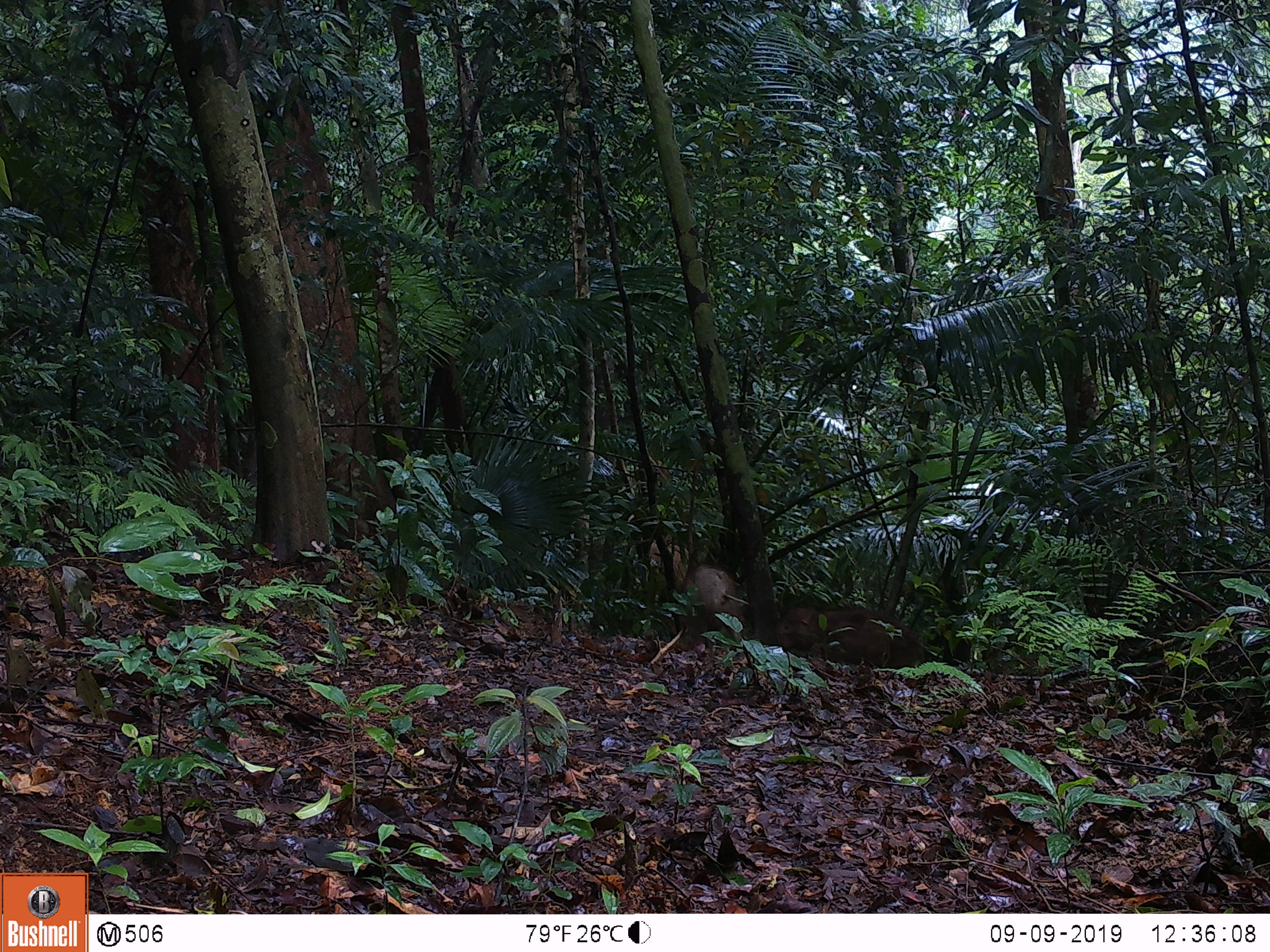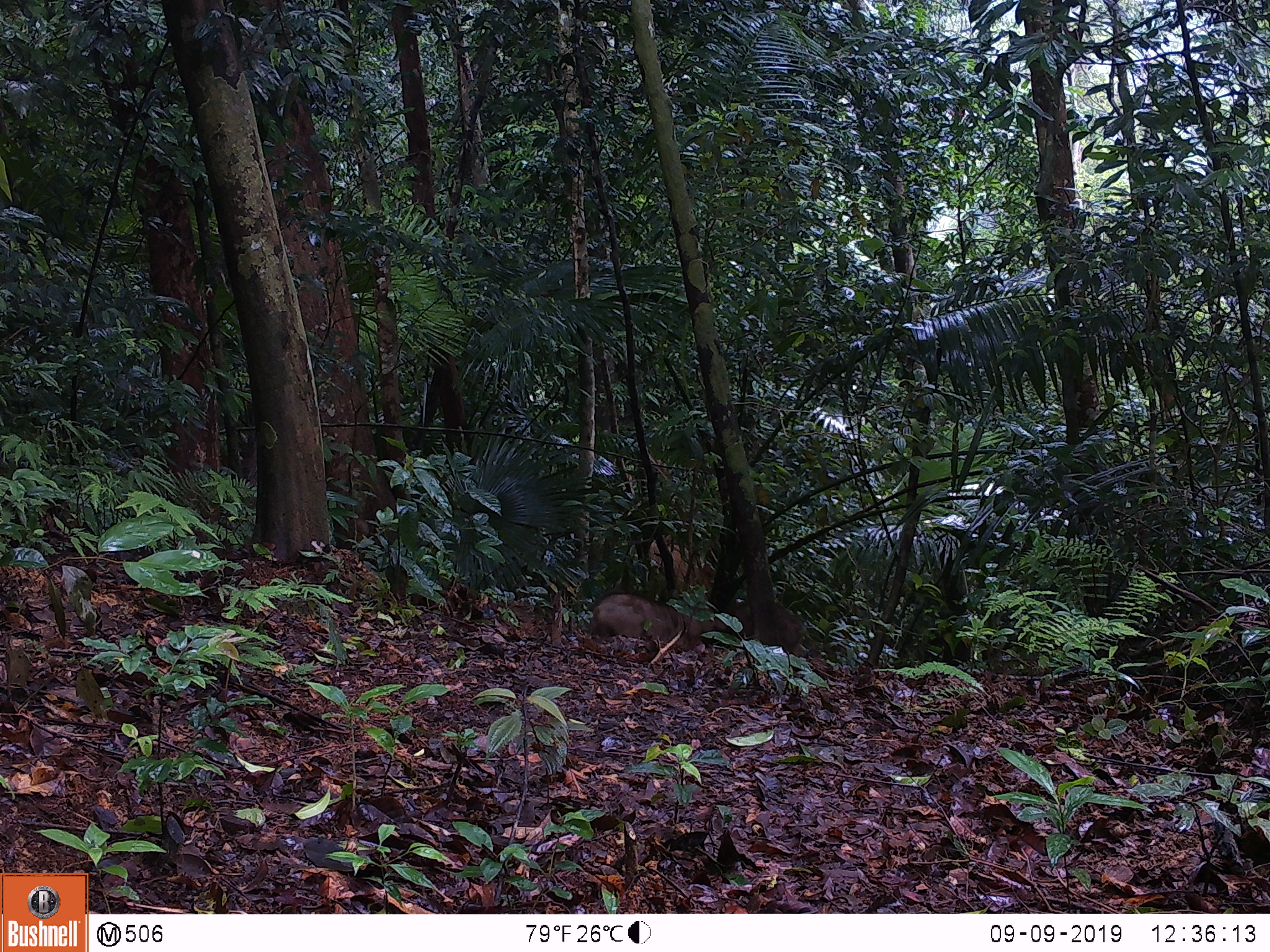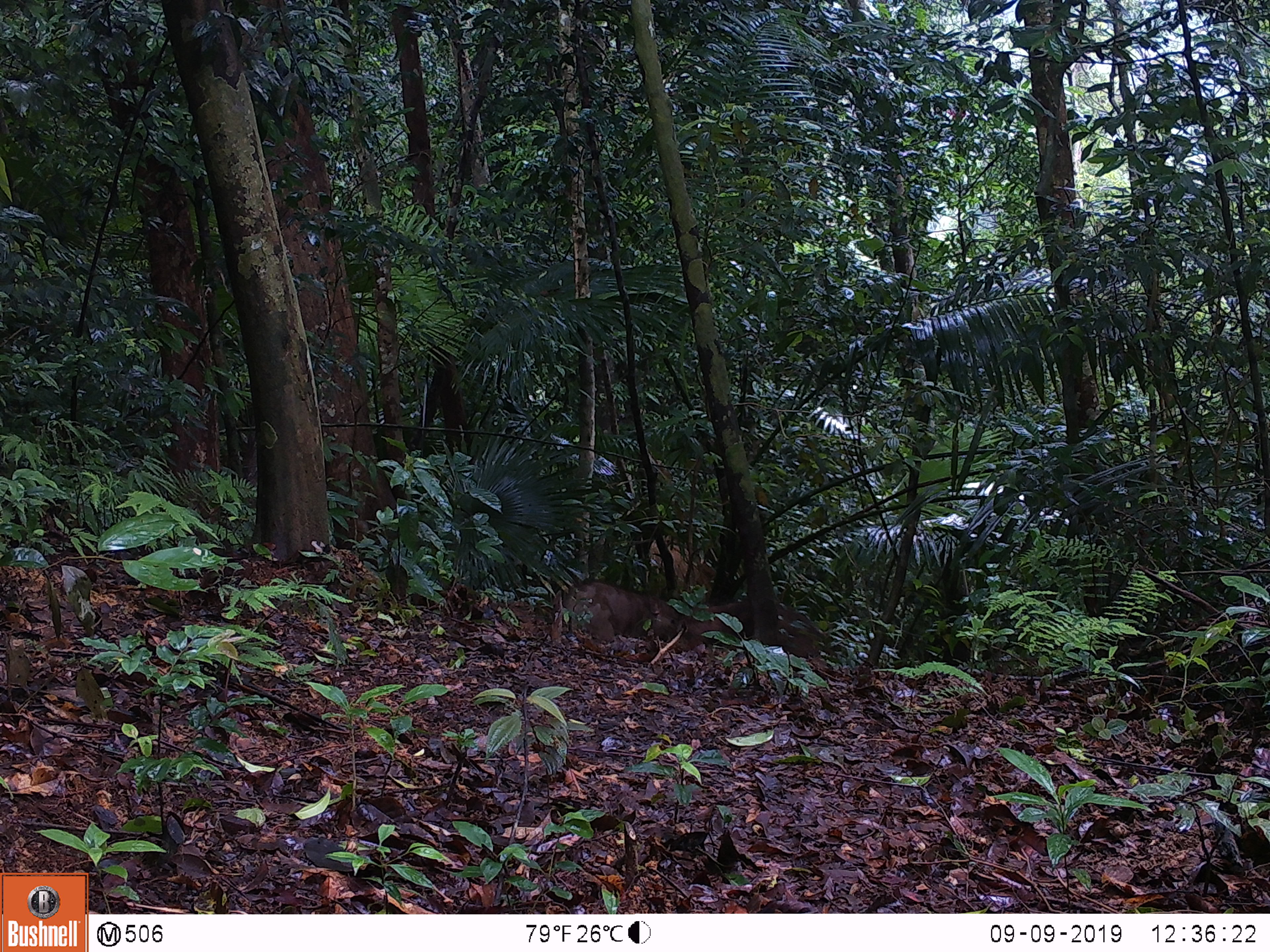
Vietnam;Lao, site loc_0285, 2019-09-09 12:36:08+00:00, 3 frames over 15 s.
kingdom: Animalia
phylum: Chordata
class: Mammalia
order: Artiodactyla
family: Suidae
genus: Sus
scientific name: Sus scrofa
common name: eurasian wild pig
Eurasian wild pig (Sus scrofa). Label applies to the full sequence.